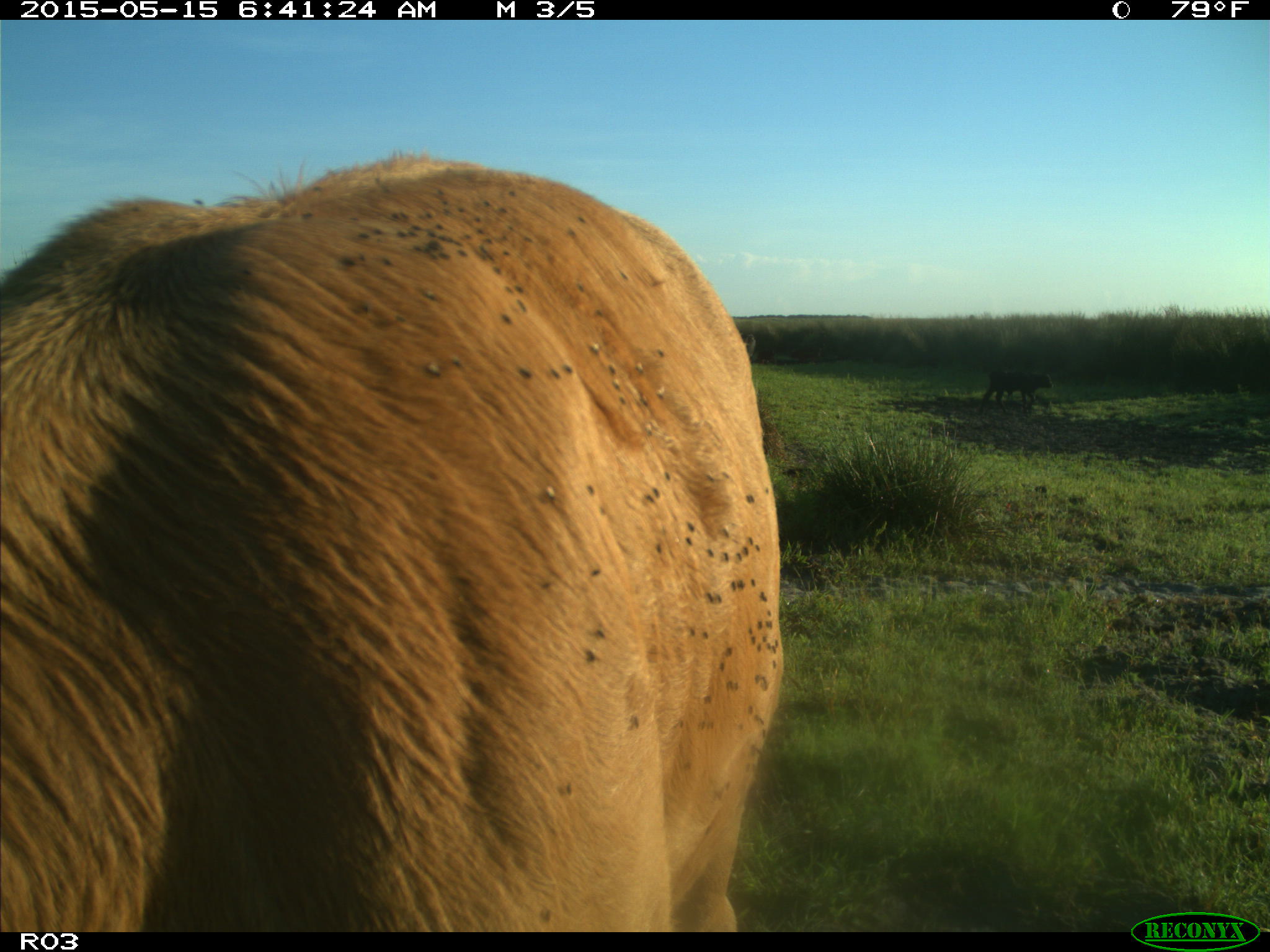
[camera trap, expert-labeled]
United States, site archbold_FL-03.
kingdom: Animalia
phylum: Chordata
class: Mammalia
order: Artiodactyla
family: Bovidae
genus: Bos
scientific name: Bos taurus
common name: domestic cow